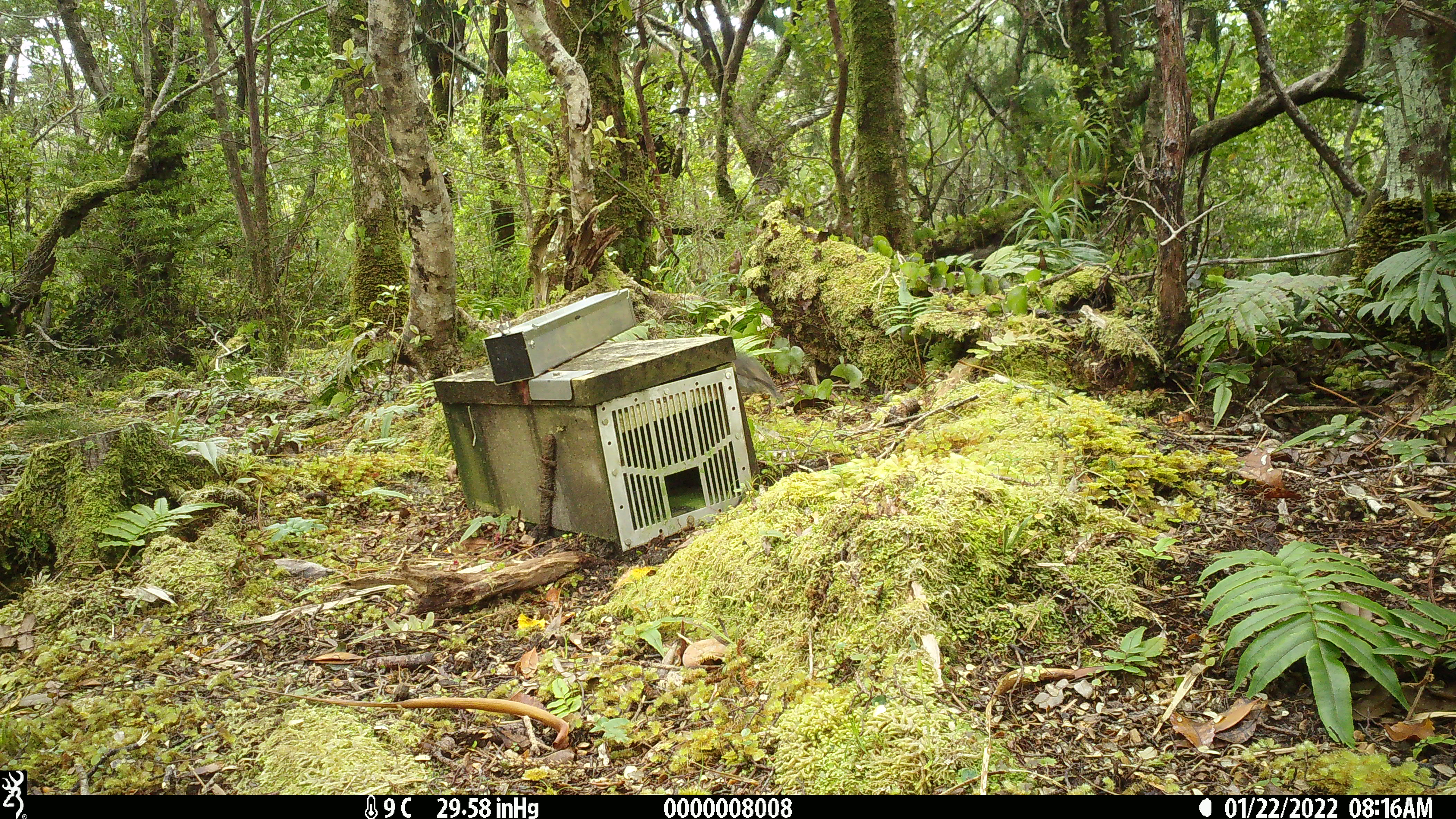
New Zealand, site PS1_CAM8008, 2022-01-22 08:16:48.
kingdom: Animalia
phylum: Chordata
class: Aves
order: Passeriformes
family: Petroicidae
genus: Petroica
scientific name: Petroica australis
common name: new zealand robin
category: robin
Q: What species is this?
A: Robin (new zealand robin) (Petroica australis).